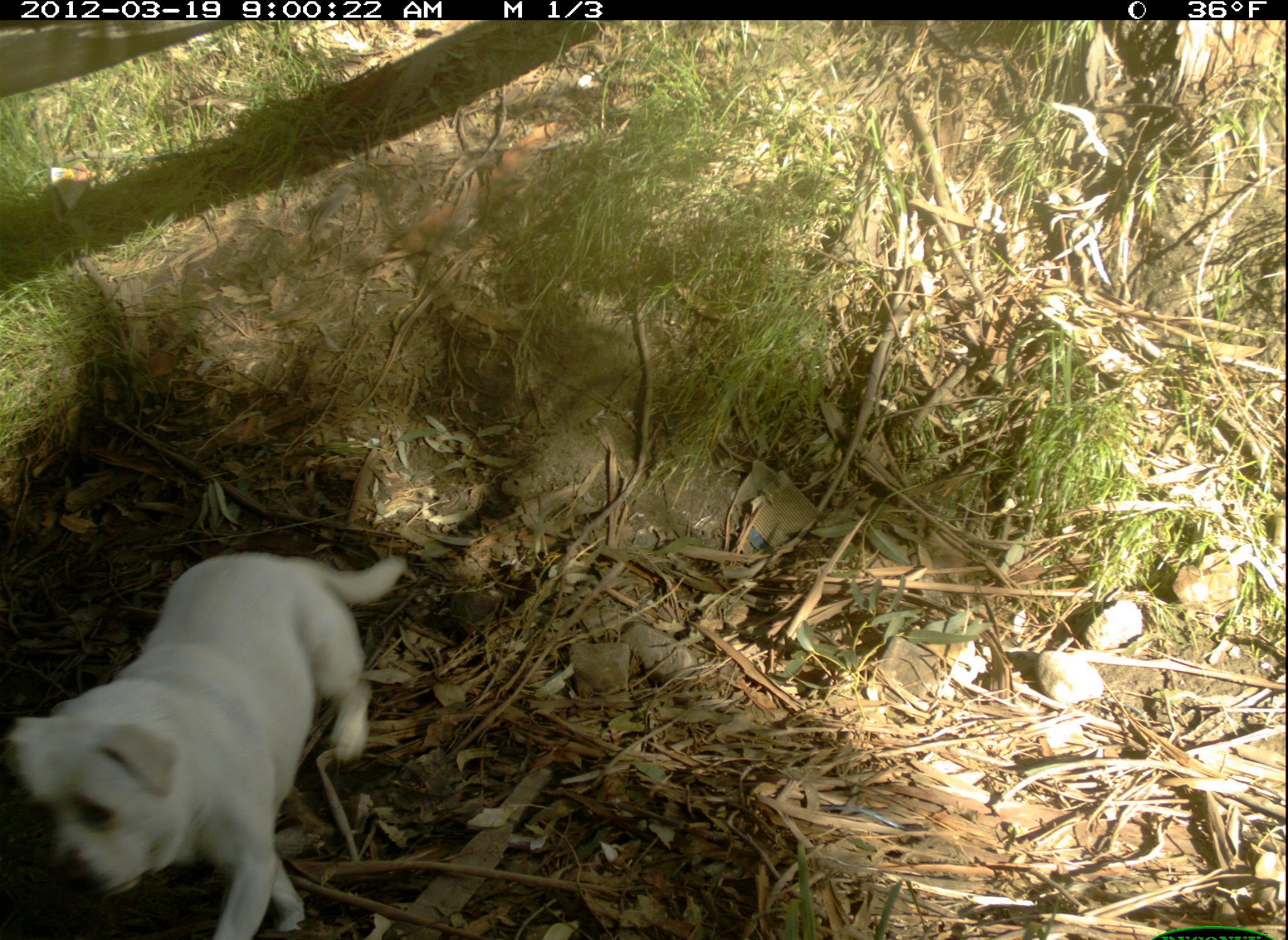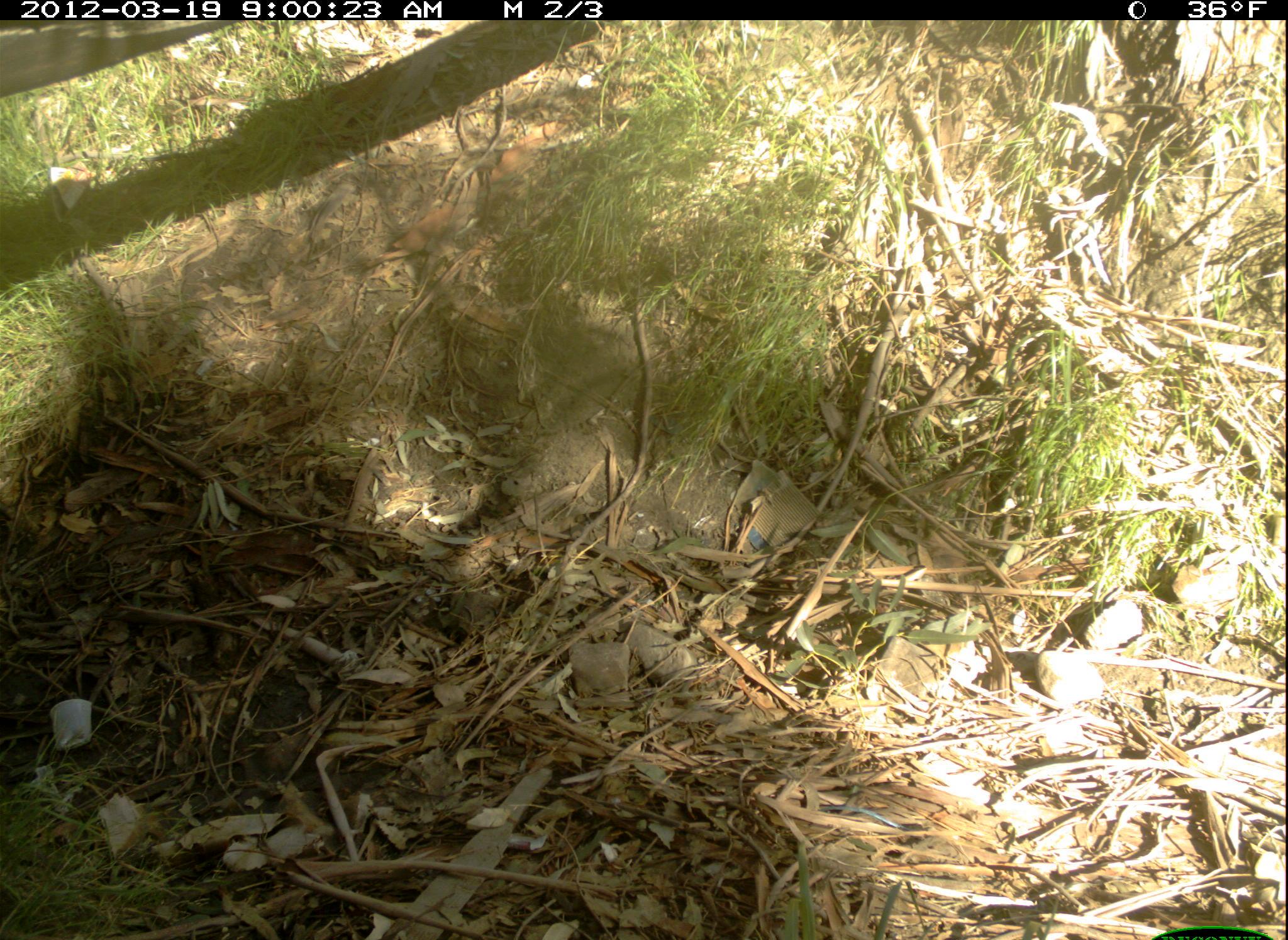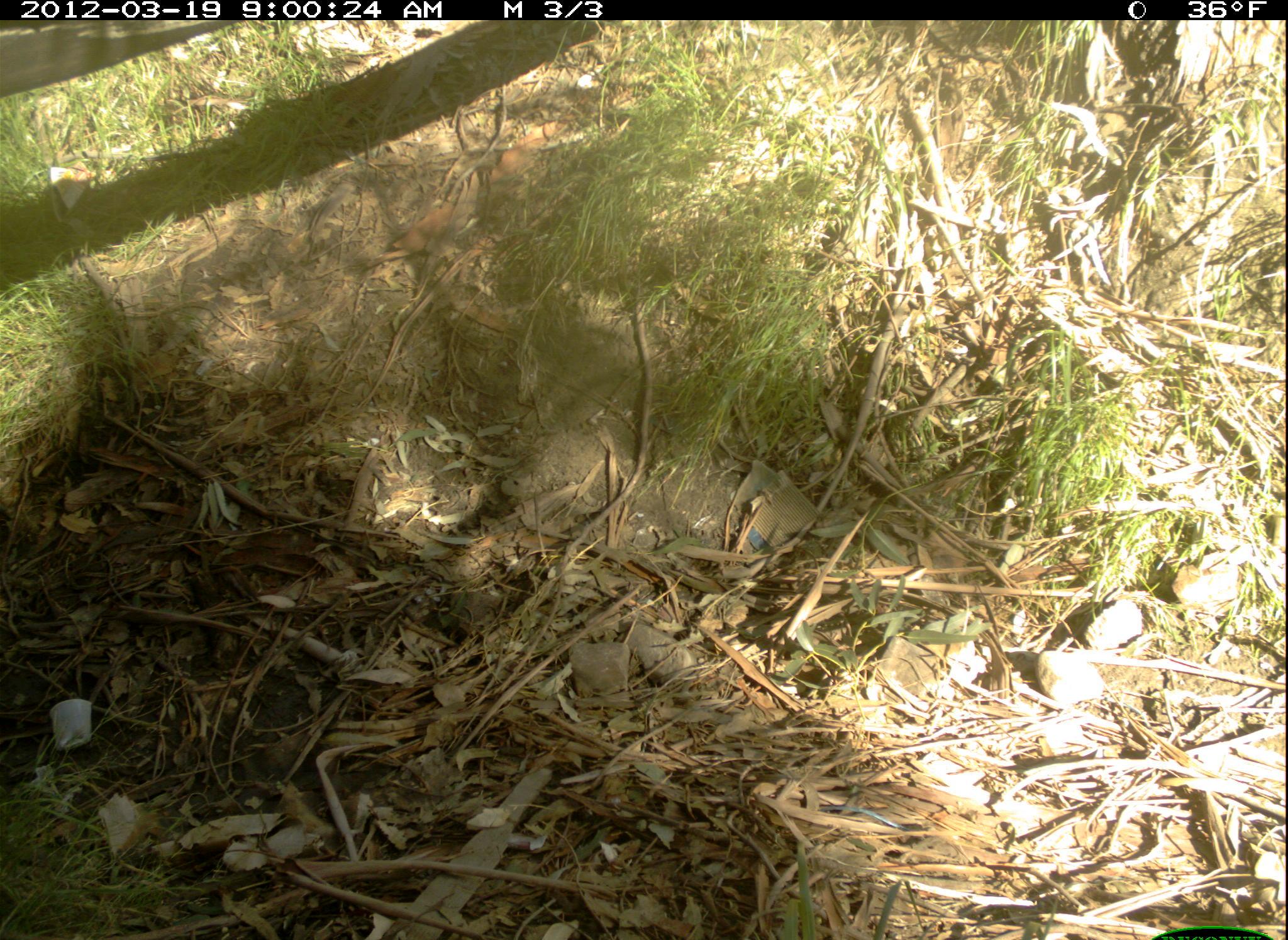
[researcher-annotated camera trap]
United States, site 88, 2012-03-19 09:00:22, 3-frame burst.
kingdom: Animalia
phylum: Chordata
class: Mammalia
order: Carnivora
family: Canidae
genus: Canis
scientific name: Canis familiaris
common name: domestic dog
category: dog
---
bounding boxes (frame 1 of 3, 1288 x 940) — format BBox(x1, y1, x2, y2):
dog: BBox(10, 543, 414, 940)